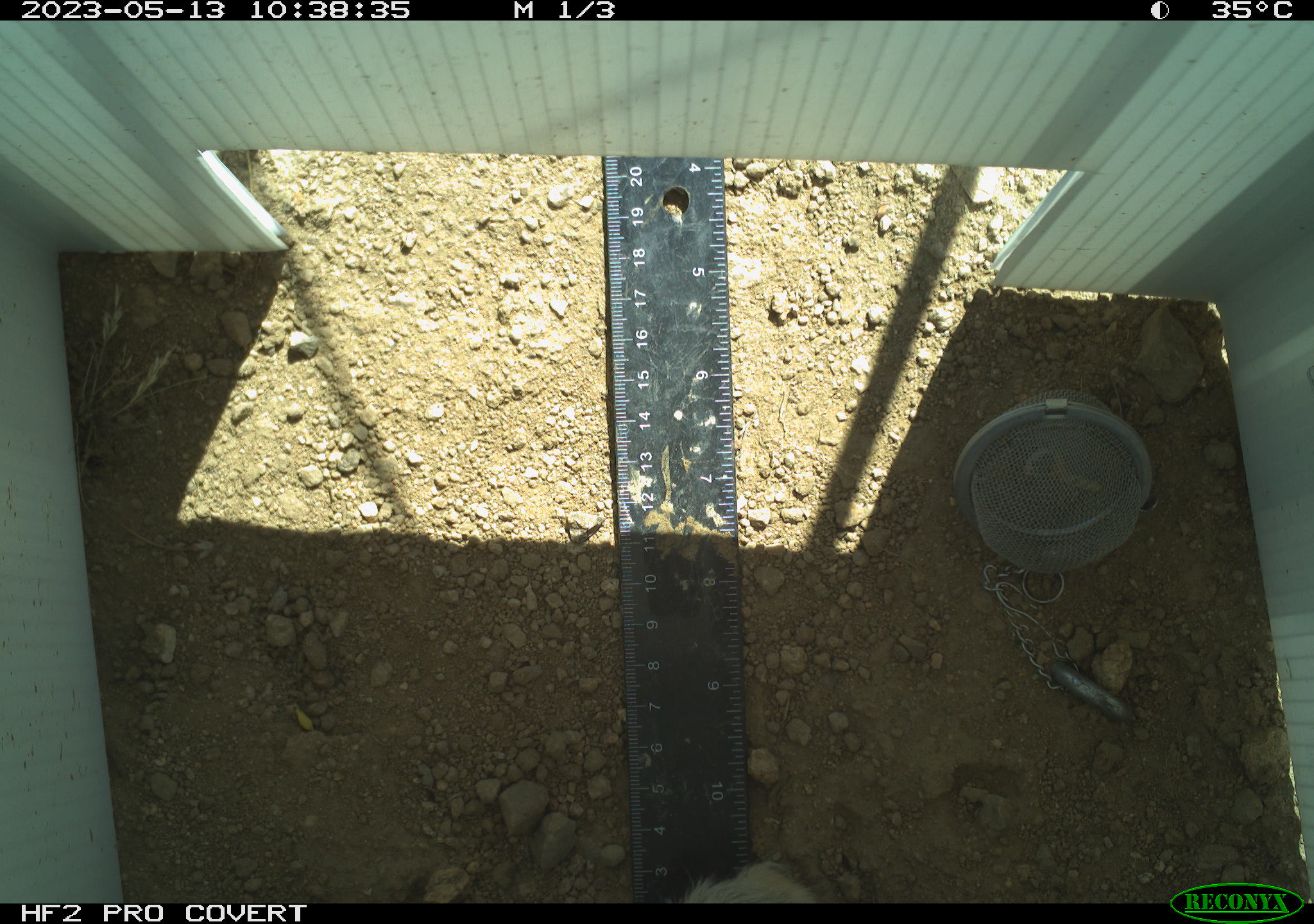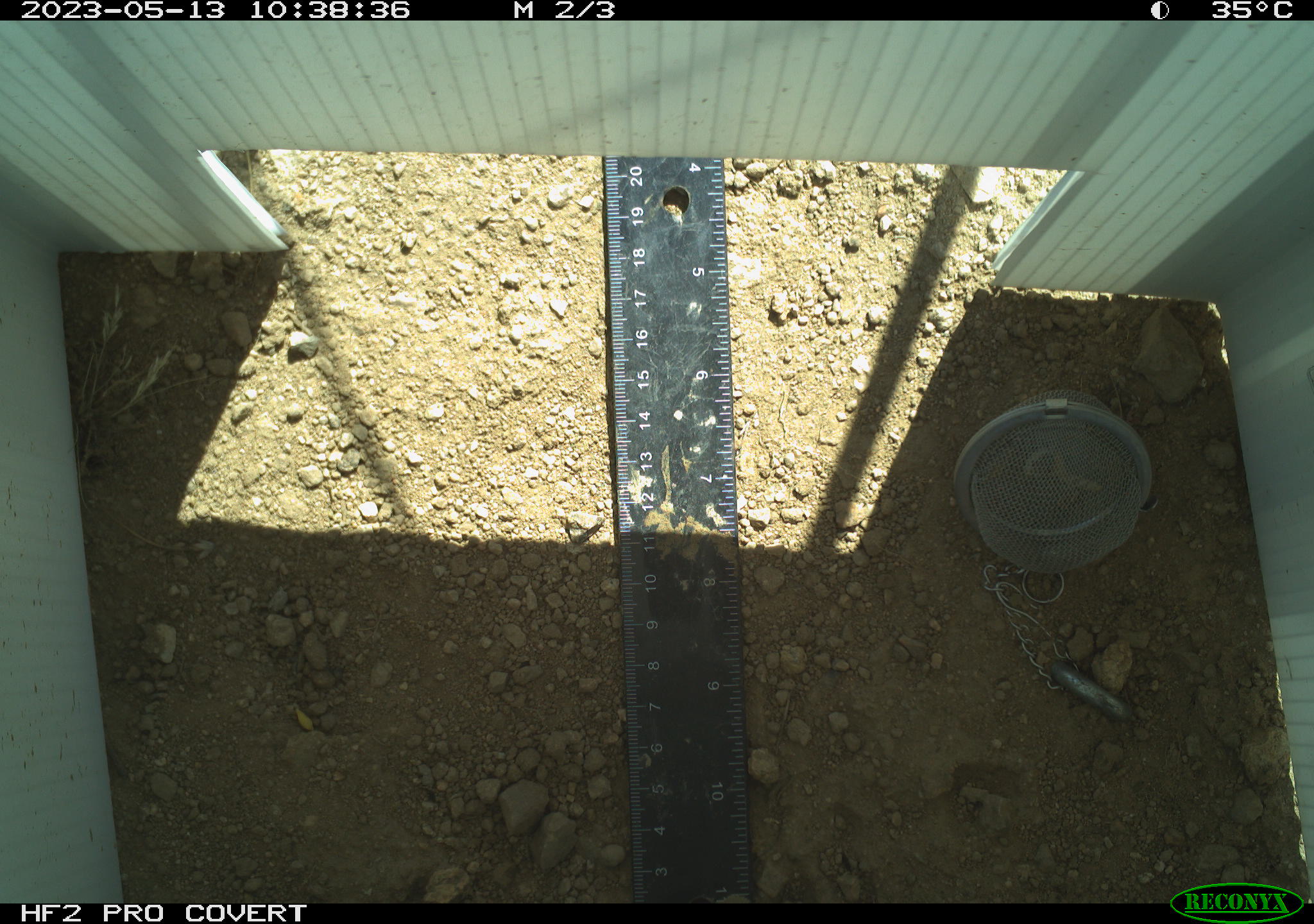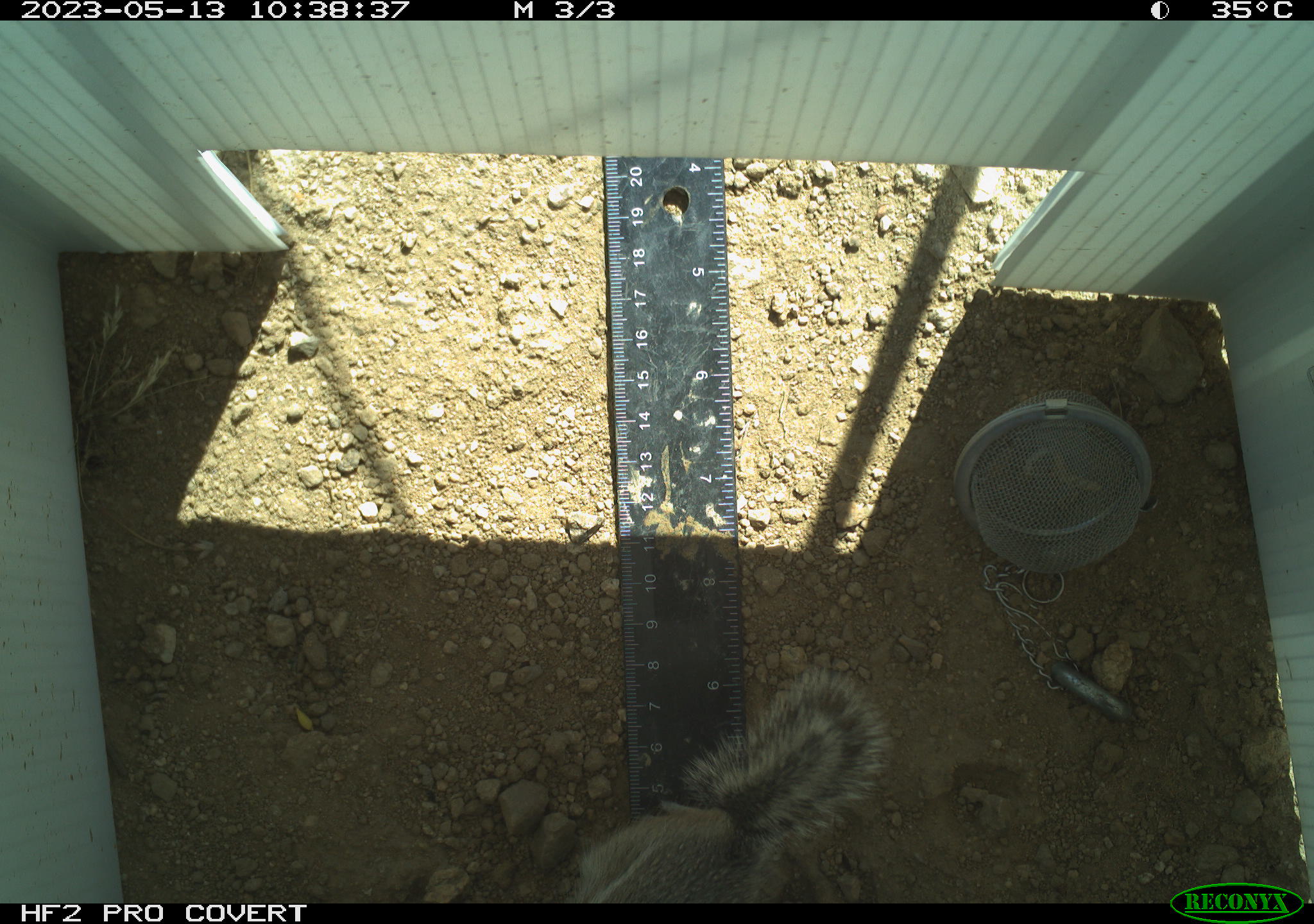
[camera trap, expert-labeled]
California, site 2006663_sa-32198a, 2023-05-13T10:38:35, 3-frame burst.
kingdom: Animalia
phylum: Chordata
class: Mammalia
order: Rodentia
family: Sciuridae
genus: Ammospermophilus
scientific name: Ammospermophilus leucurus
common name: white-tailed antelope squirrel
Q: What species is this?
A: White-tailed antelope squirrel (Ammospermophilus leucurus).